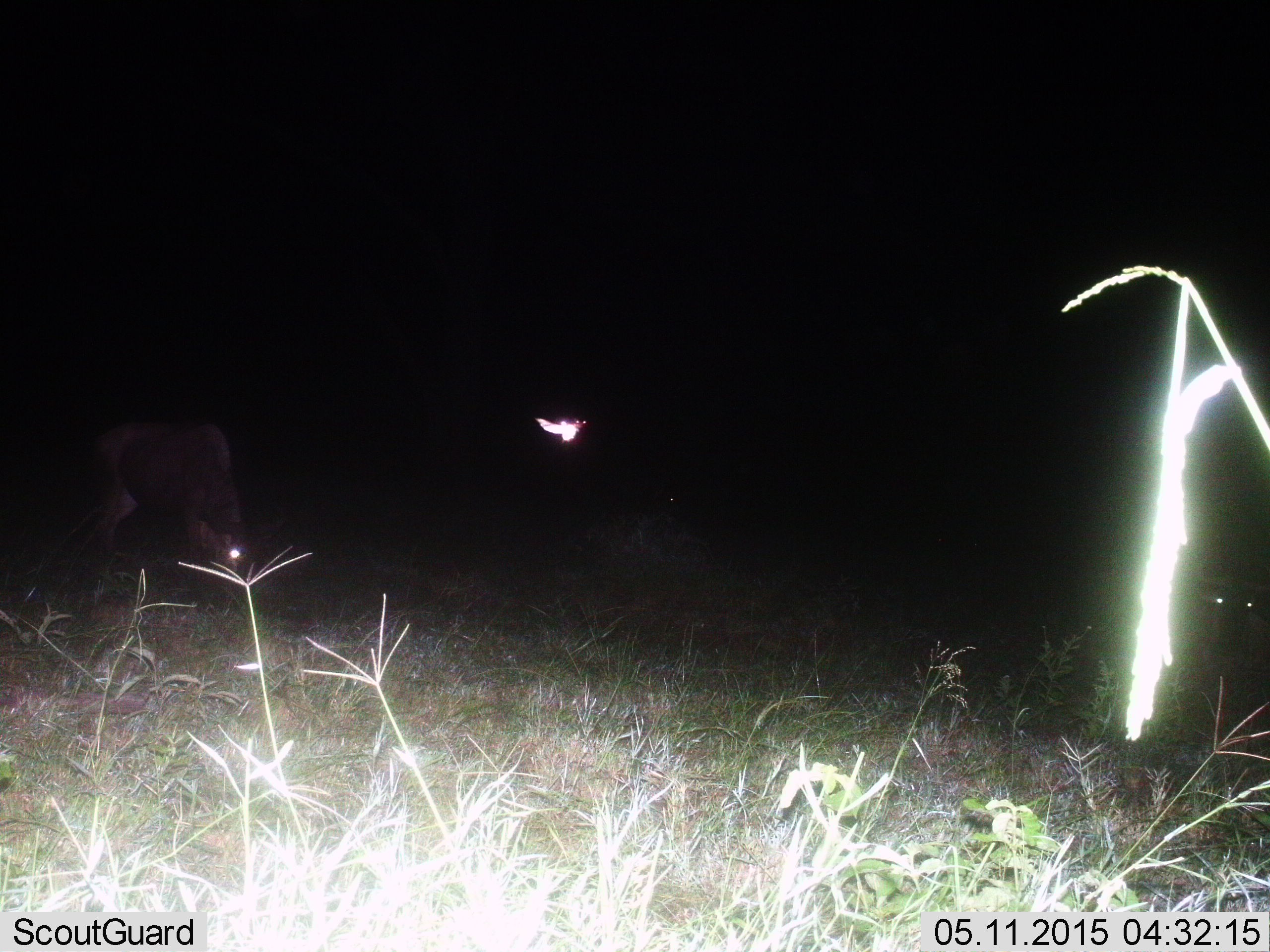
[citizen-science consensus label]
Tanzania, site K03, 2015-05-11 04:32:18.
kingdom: Animalia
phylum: Chordata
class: Mammalia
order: Artiodactyla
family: Bovidae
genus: Connochaetes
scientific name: Connochaetes taurinus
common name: blue wildebeest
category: wildebeest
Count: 1.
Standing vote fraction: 38%.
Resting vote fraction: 12%.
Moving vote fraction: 12%.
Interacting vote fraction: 0%.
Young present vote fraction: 12%.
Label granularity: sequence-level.